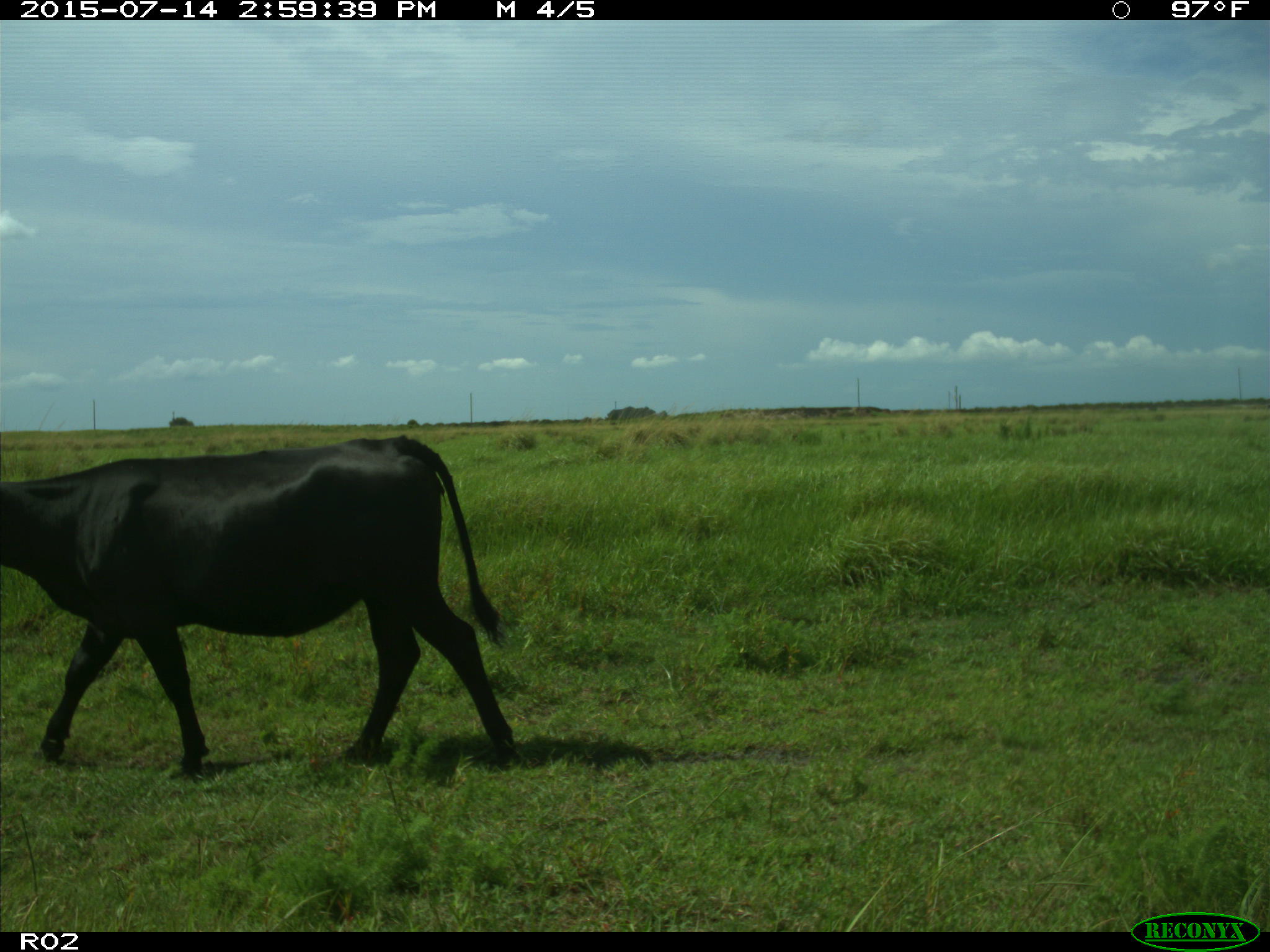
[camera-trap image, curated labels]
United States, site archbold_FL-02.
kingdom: Animalia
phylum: Chordata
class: Mammalia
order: Artiodactyla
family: Bovidae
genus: Bos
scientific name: Bos taurus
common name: domestic cow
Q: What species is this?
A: Bos taurus (domestic cow).